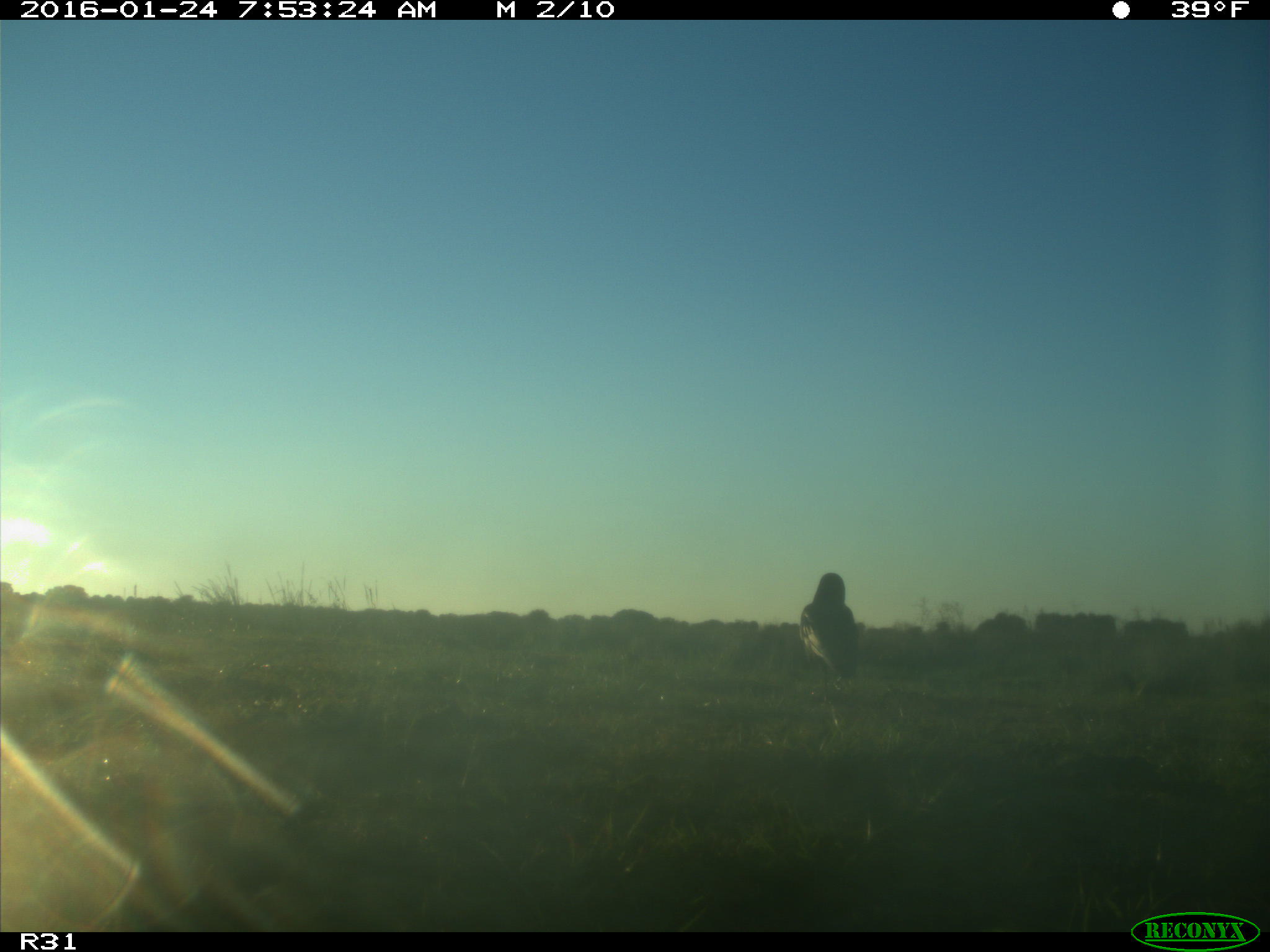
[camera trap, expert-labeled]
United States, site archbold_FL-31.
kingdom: Animalia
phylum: Chordata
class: Aves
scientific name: Aves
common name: birds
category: unidentified bird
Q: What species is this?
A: Unidentified bird (birds) (Aves).